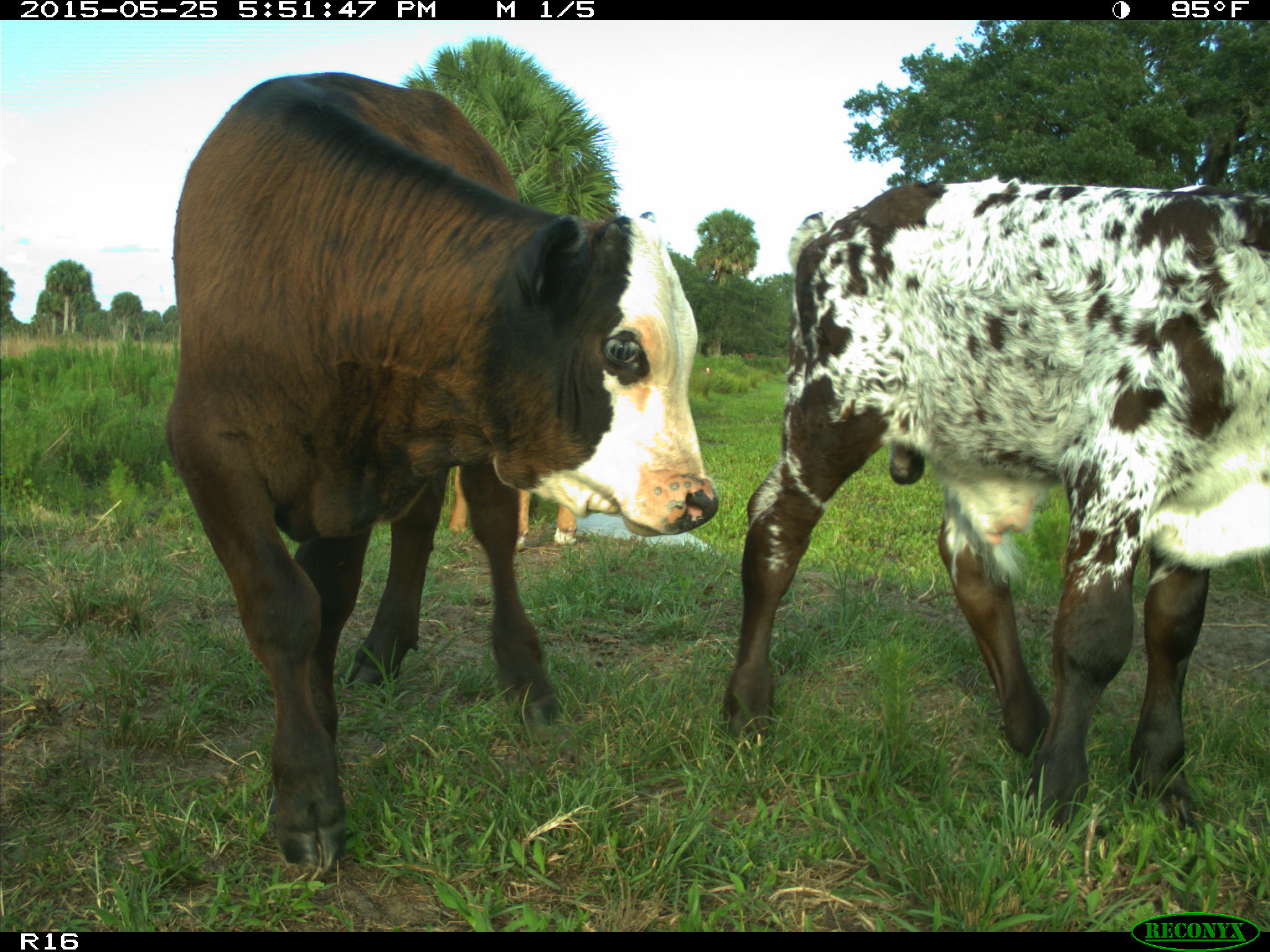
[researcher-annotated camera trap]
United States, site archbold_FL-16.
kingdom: Animalia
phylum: Chordata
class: Mammalia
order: Artiodactyla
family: Bovidae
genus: Bos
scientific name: Bos taurus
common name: domestic cow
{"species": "Bos taurus (domestic cow)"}